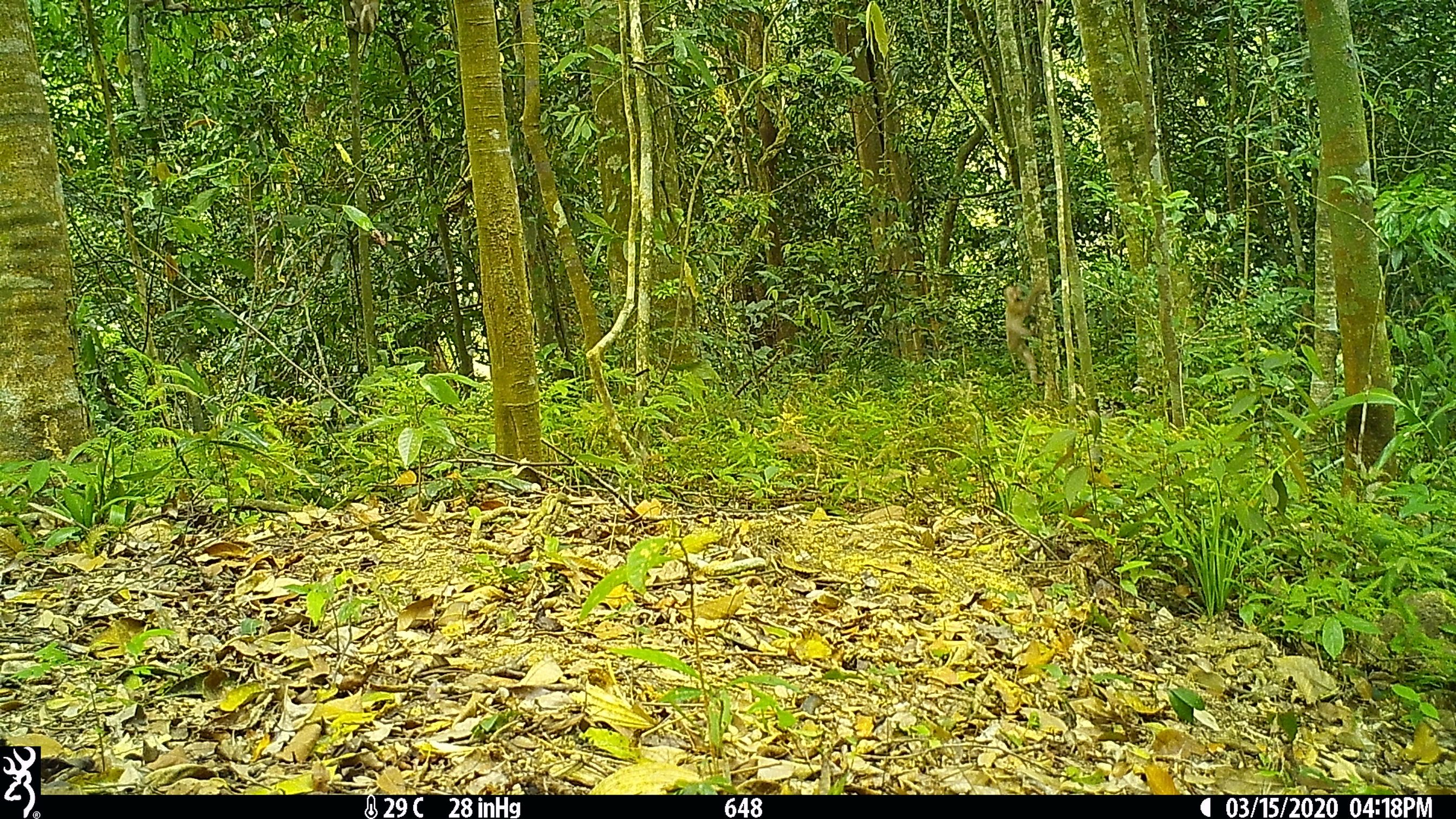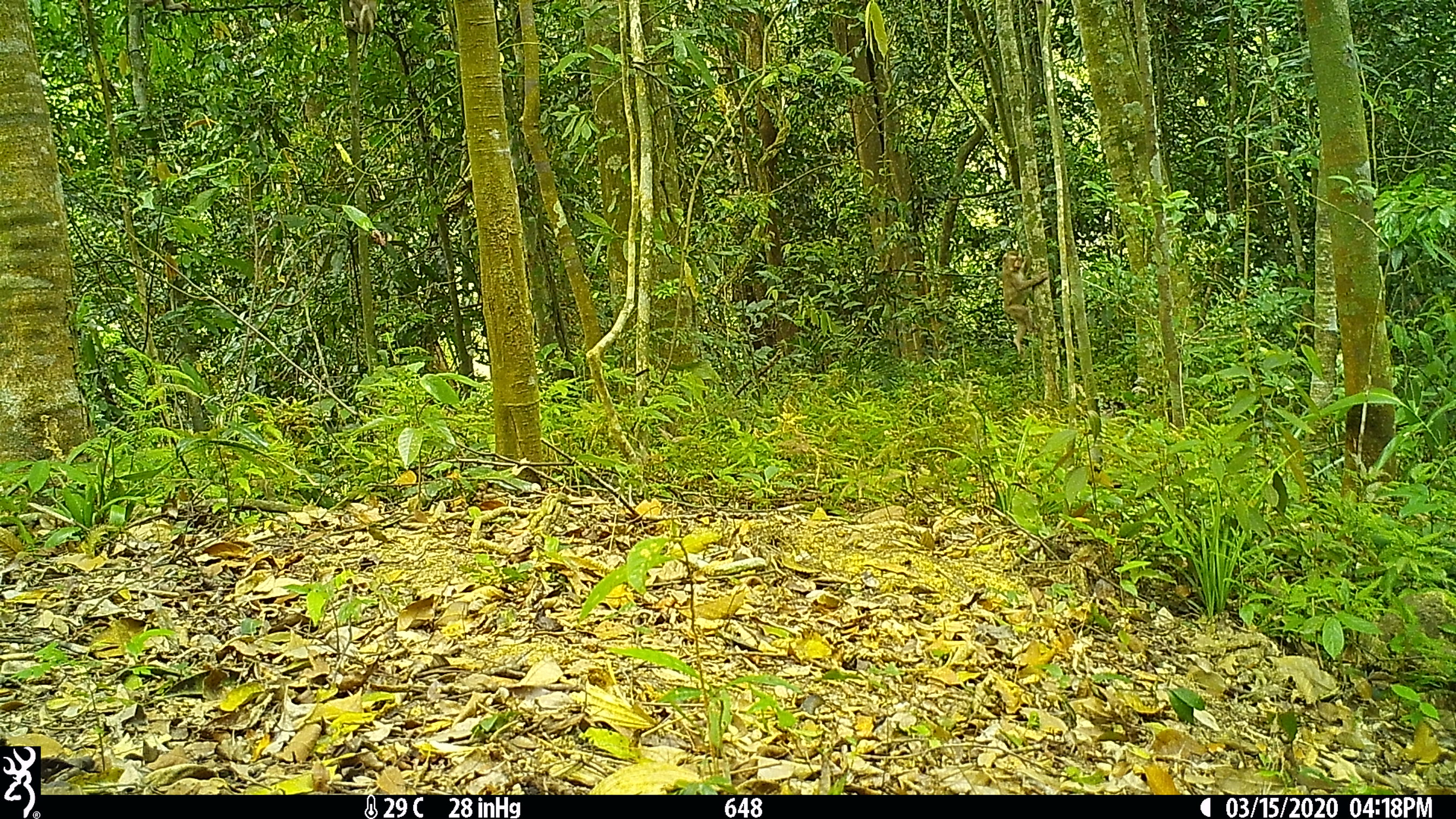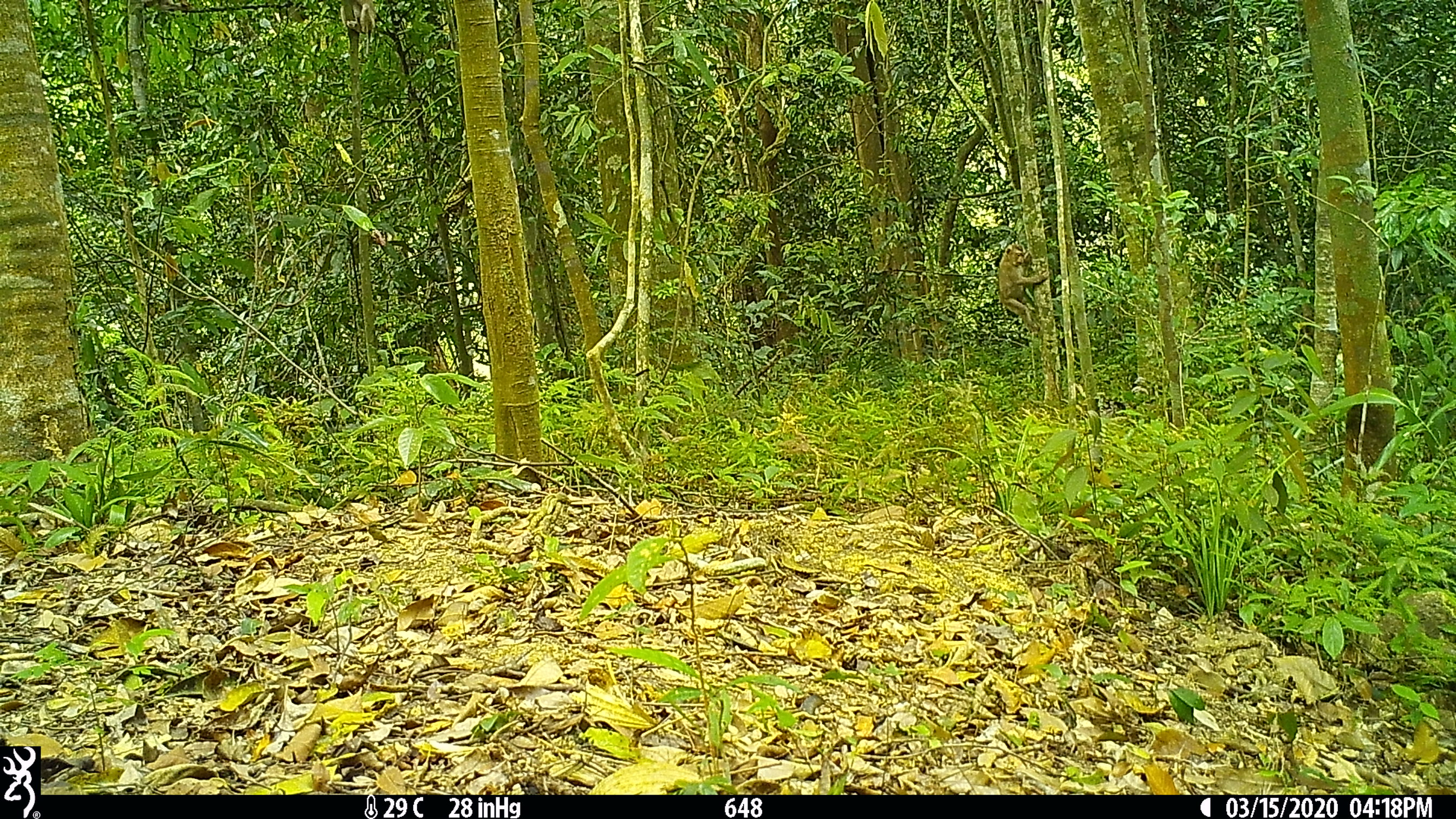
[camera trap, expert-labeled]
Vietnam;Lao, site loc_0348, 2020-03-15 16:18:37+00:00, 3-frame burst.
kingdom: Animalia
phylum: Chordata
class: Mammalia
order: Primates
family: Cercopithecidae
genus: Macaca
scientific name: Macaca nemestrina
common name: pig-tailed macaque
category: pig tailed macaque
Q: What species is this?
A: Pig tailed macaque (pig-tailed macaque) (Macaca nemestrina).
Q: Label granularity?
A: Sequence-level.